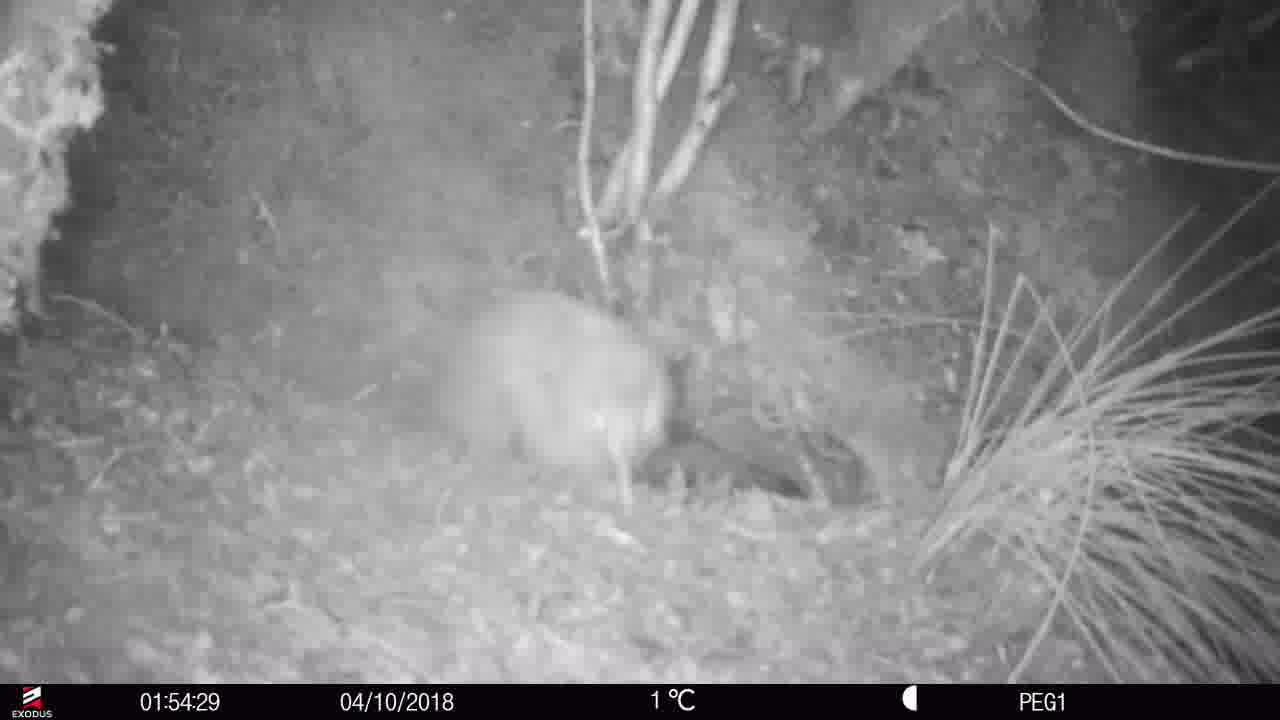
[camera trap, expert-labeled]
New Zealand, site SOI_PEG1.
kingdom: Animalia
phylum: Chordata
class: Aves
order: Apterygiformes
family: Apterygidae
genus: Apteryx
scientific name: Apteryx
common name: kiwi